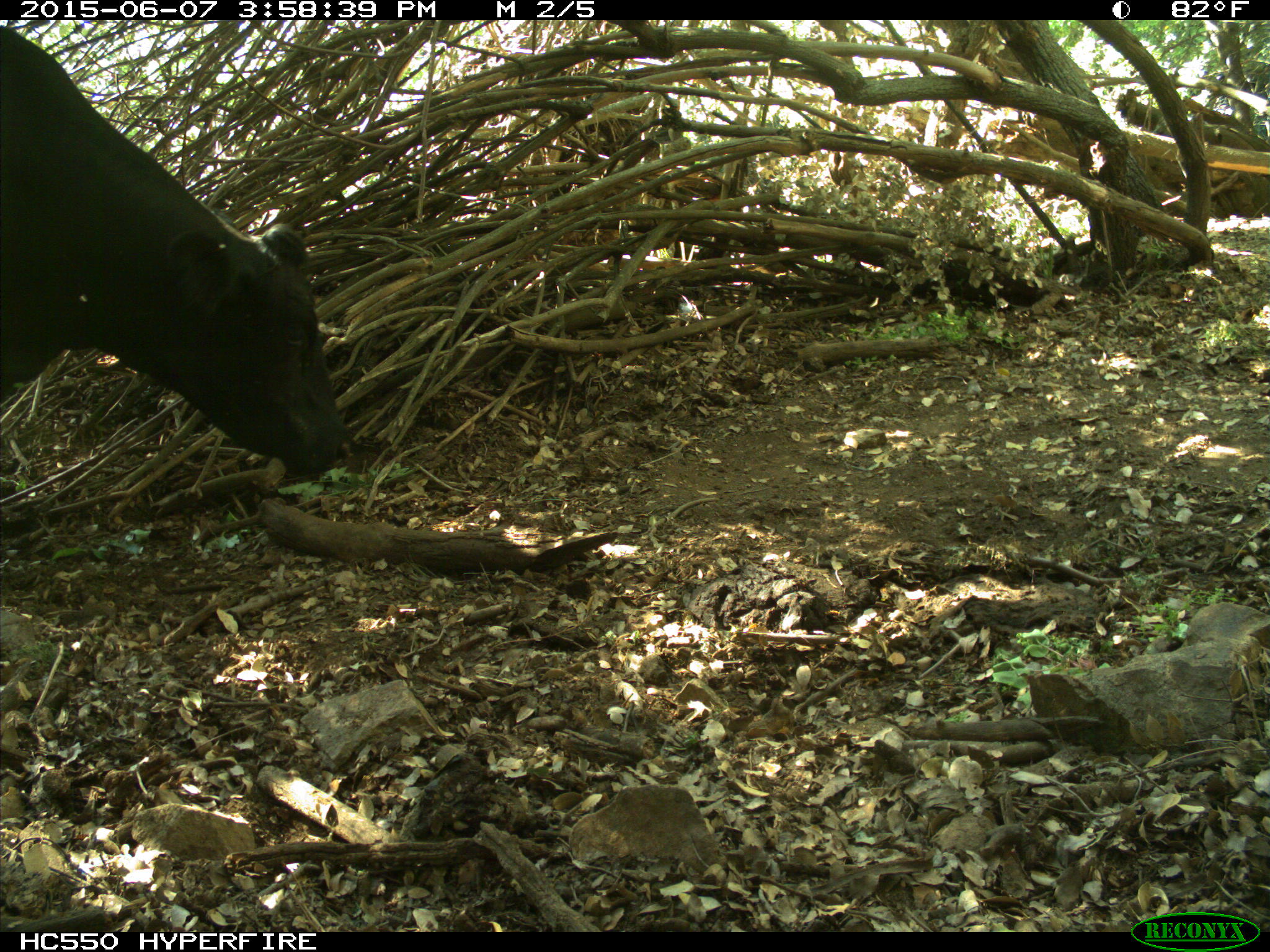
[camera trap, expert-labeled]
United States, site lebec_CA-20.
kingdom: Animalia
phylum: Chordata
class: Mammalia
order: Artiodactyla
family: Bovidae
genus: Bos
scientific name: Bos taurus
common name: domestic cow